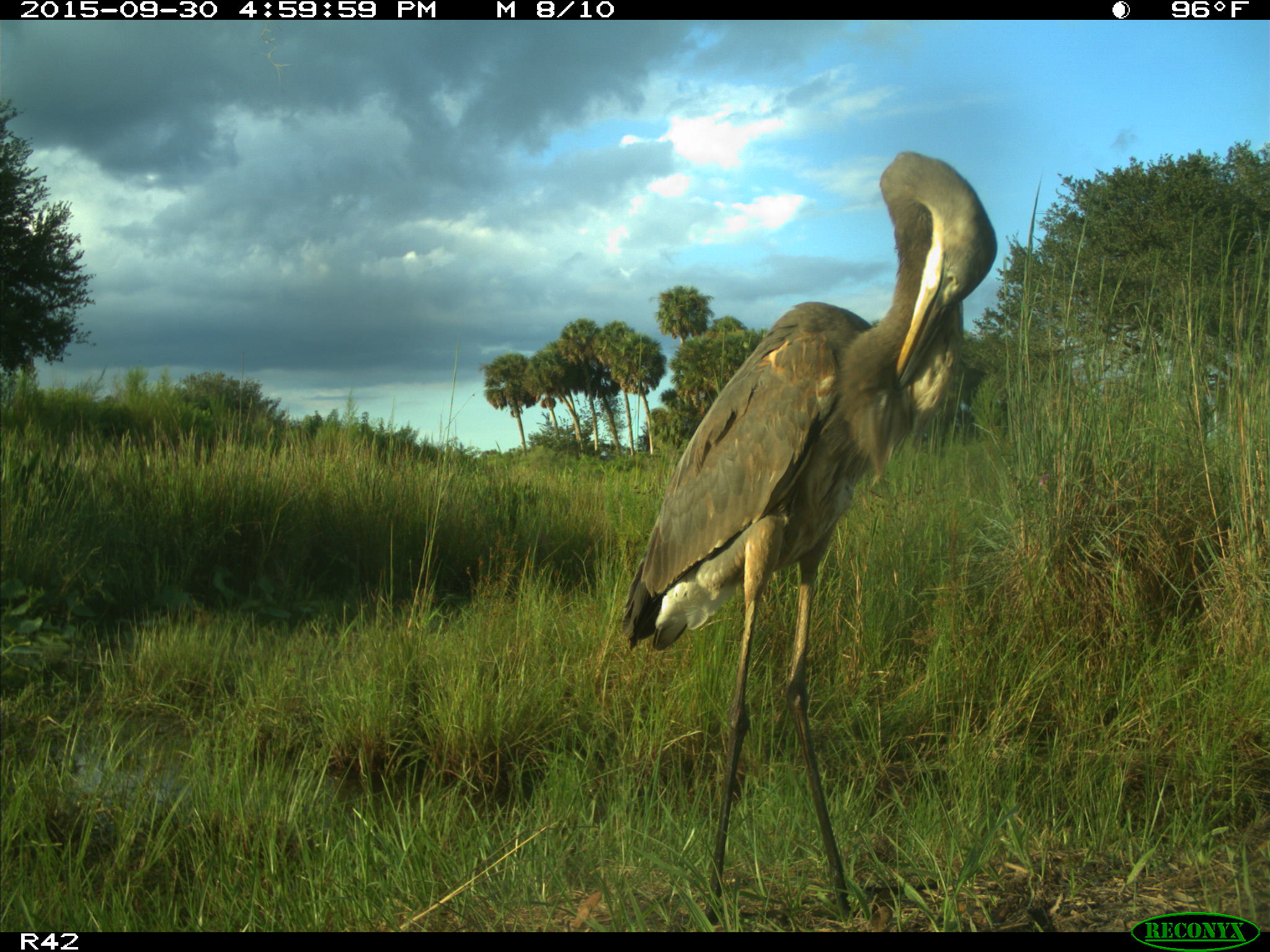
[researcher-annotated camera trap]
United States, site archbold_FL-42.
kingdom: Animalia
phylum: Chordata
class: Aves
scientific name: Aves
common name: birds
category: unidentified bird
Unidentified bird (birds) (Aves).